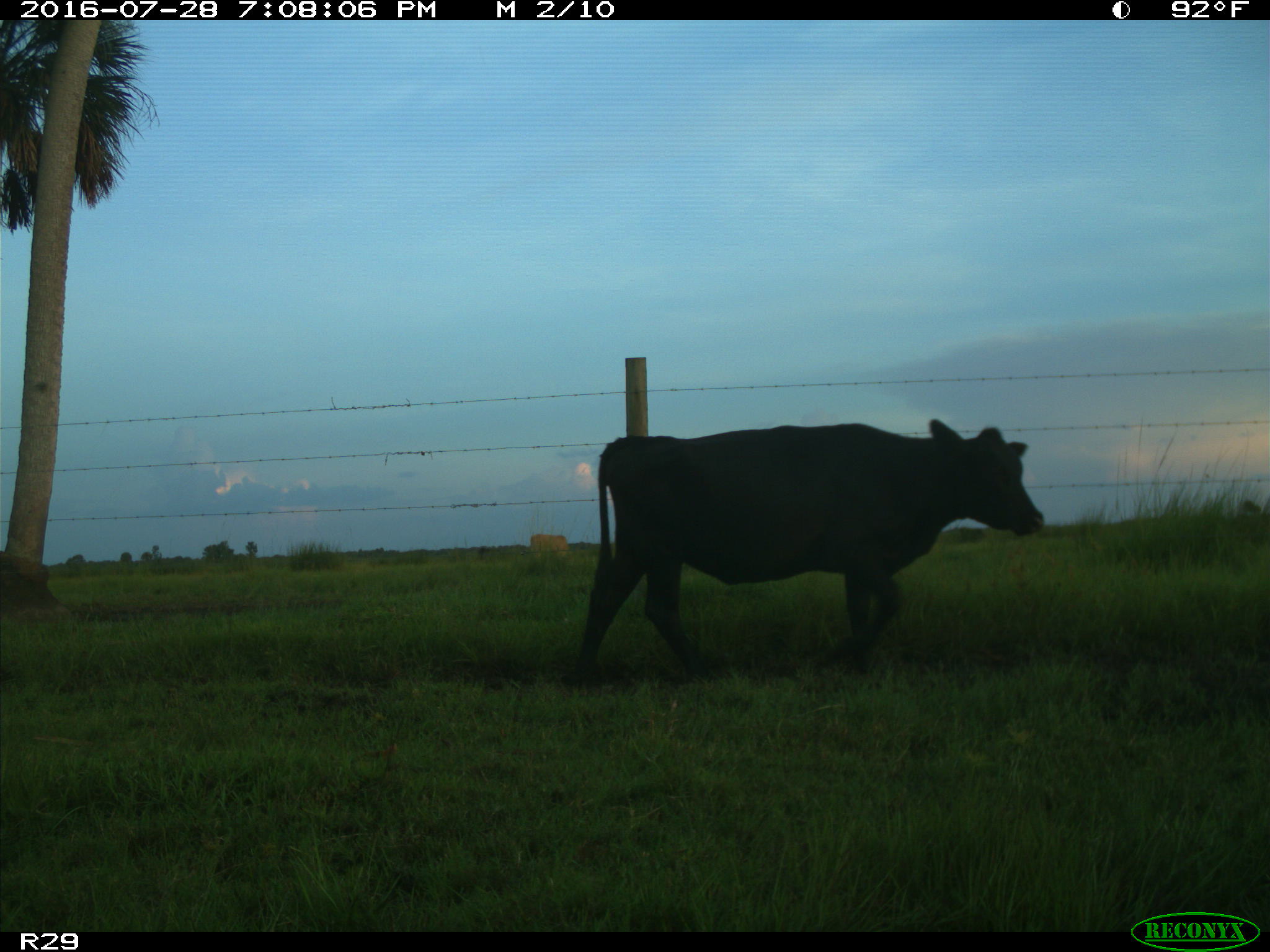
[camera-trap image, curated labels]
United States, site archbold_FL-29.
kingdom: Animalia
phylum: Chordata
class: Mammalia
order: Artiodactyla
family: Bovidae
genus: Bos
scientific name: Bos taurus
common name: domestic cow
Bos taurus (domestic cow).